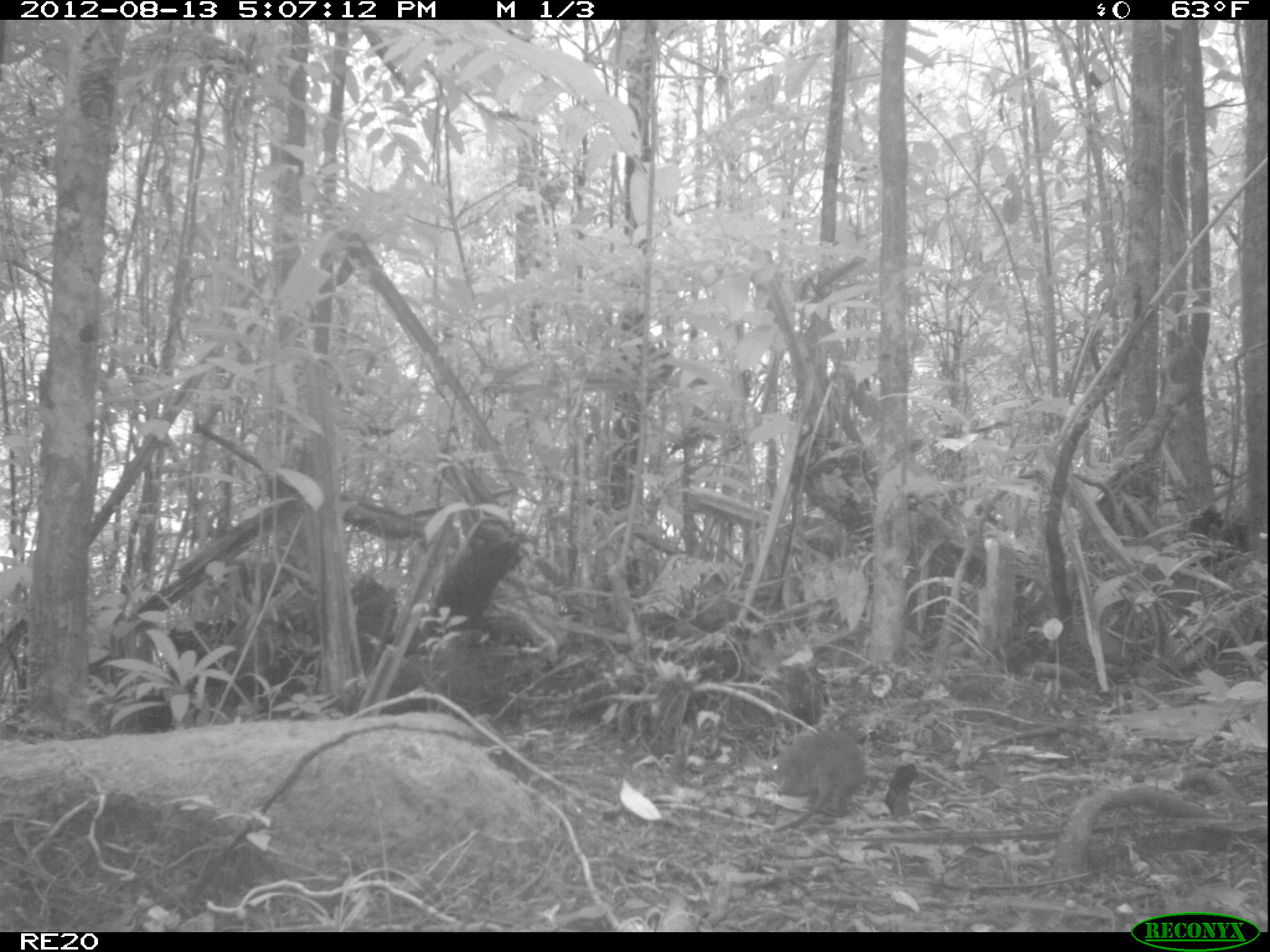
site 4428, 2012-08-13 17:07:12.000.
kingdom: Animalia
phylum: Chordata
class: Mammalia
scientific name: Mammalia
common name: mammals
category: small mammal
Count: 1.